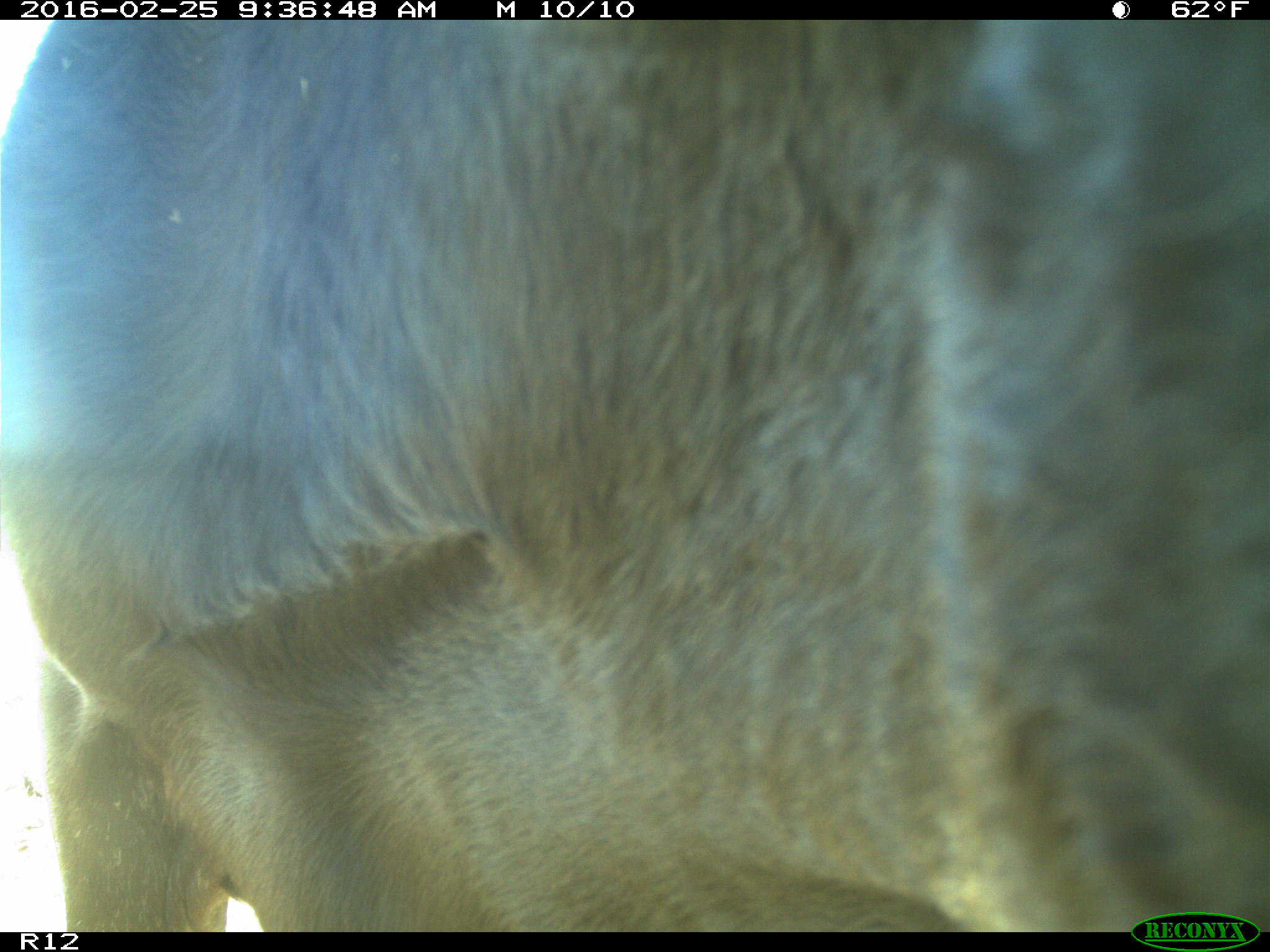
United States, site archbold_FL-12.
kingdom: Animalia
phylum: Chordata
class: Mammalia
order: Artiodactyla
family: Bovidae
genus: Bos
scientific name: Bos taurus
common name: domestic cow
Bos taurus (domestic cow).